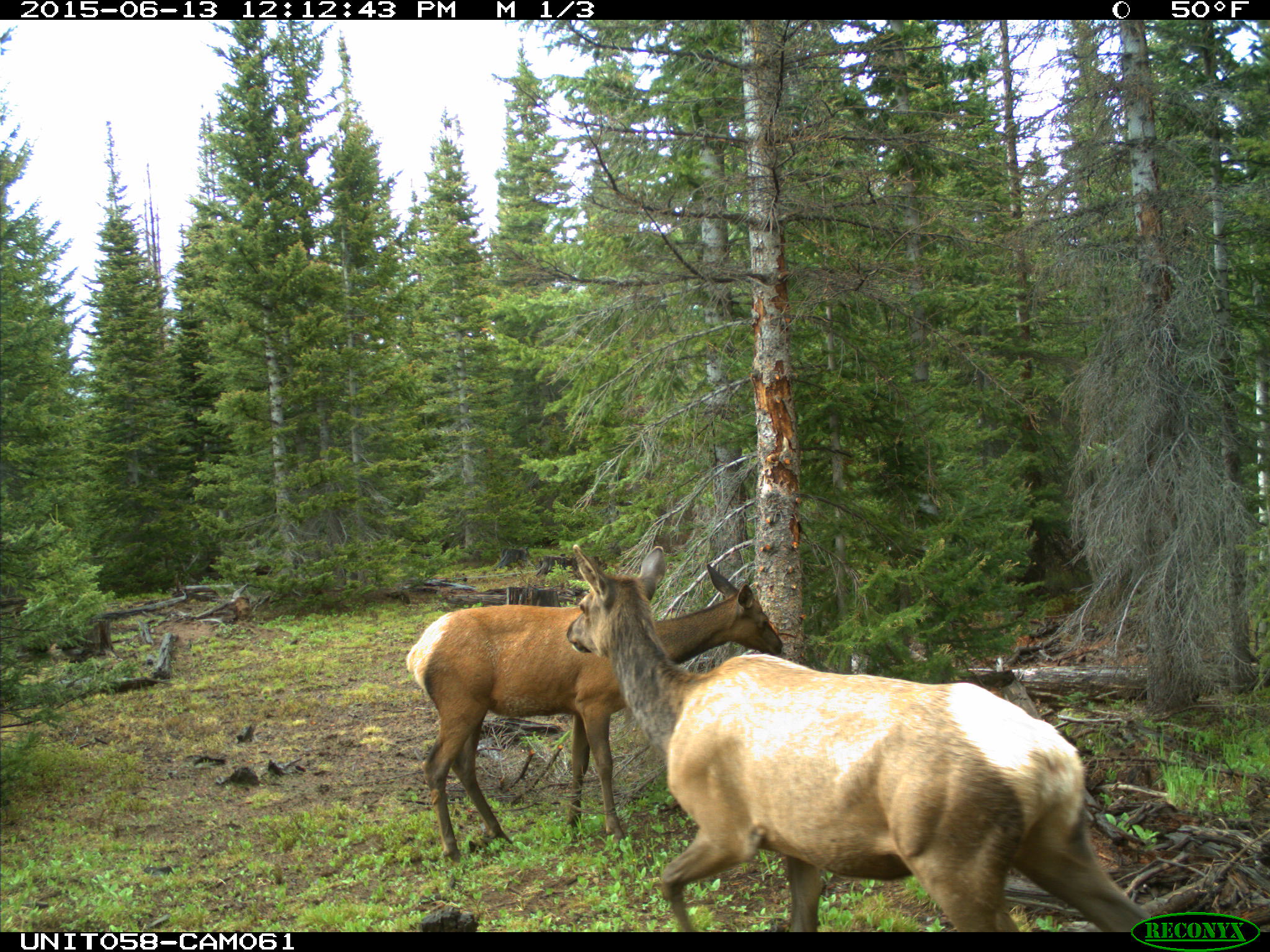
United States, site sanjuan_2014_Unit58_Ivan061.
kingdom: Animalia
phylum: Chordata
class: Mammalia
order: Artiodactyla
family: Cervidae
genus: Cervus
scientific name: Cervus elaphus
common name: red deer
Cervus elaphus (red deer).